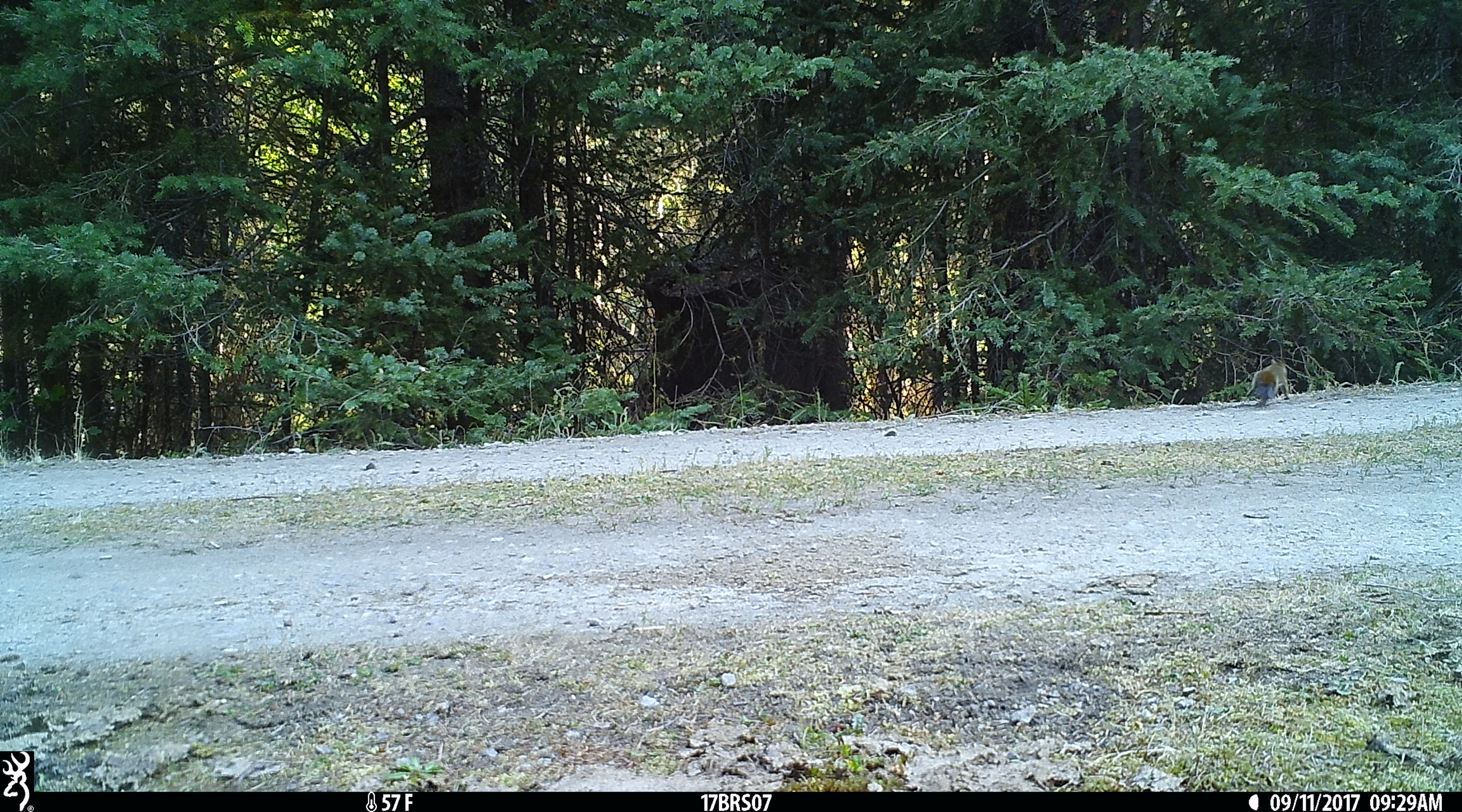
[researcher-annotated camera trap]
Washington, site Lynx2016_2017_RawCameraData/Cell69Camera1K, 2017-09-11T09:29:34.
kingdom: Animalia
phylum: Chordata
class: Mammalia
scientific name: Mammalia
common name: small mammal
Small mammal (Mammalia). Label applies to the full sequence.